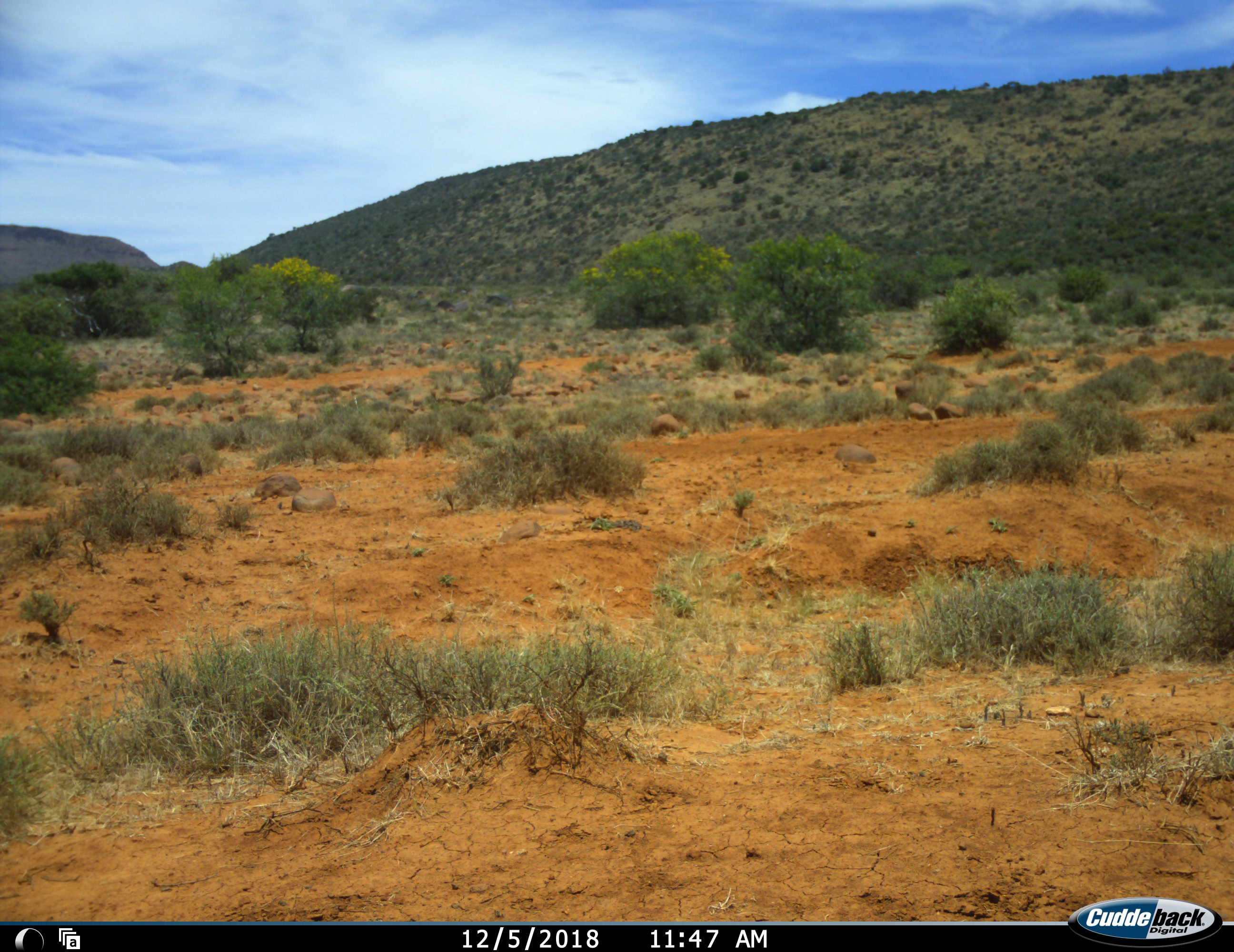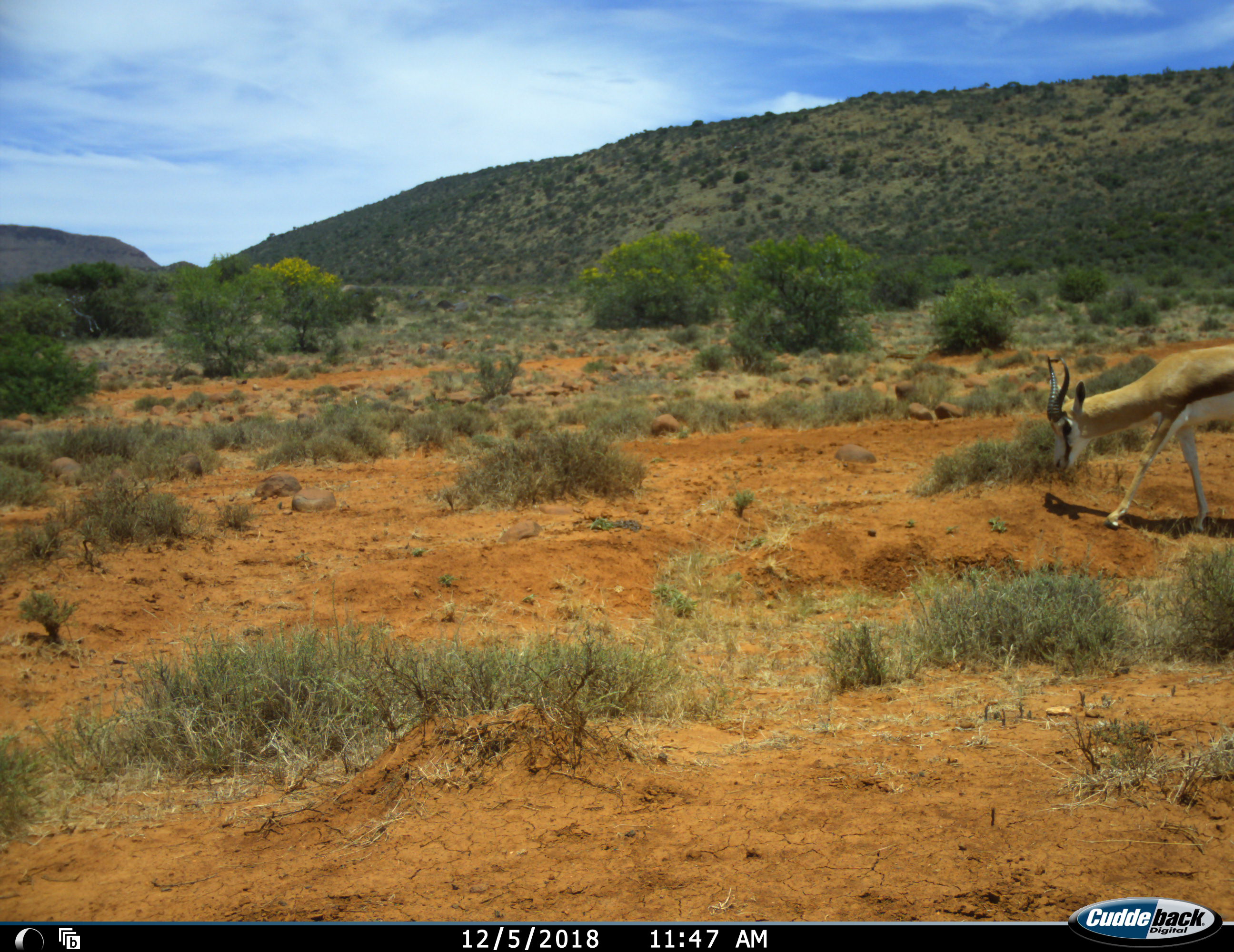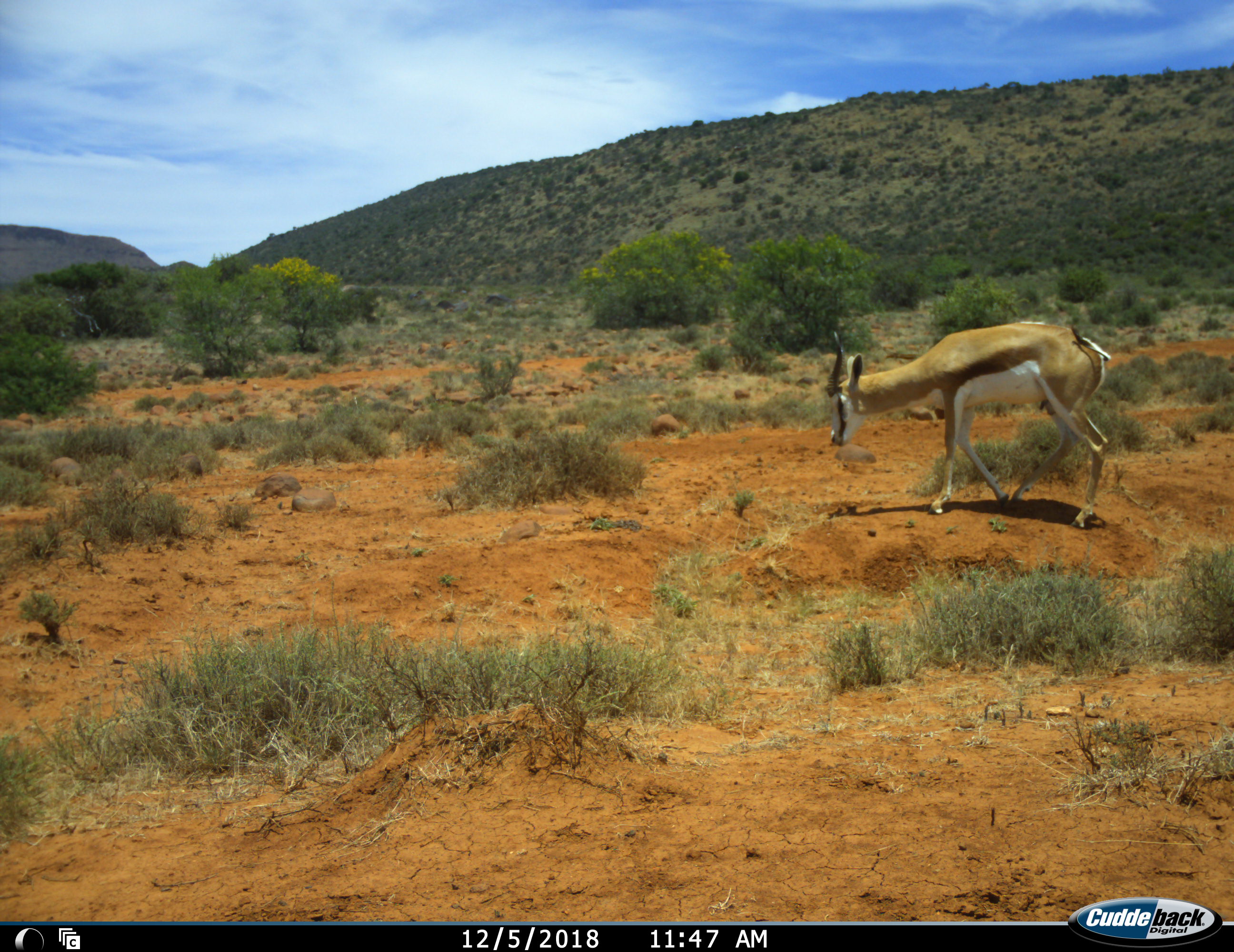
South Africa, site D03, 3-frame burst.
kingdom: Animalia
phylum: Chordata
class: Mammalia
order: Artiodactyla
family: Bovidae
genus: Antidorcas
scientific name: Antidorcas marsupialis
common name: springbok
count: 1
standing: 0%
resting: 0%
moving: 100%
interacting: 0%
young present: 0%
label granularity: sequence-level